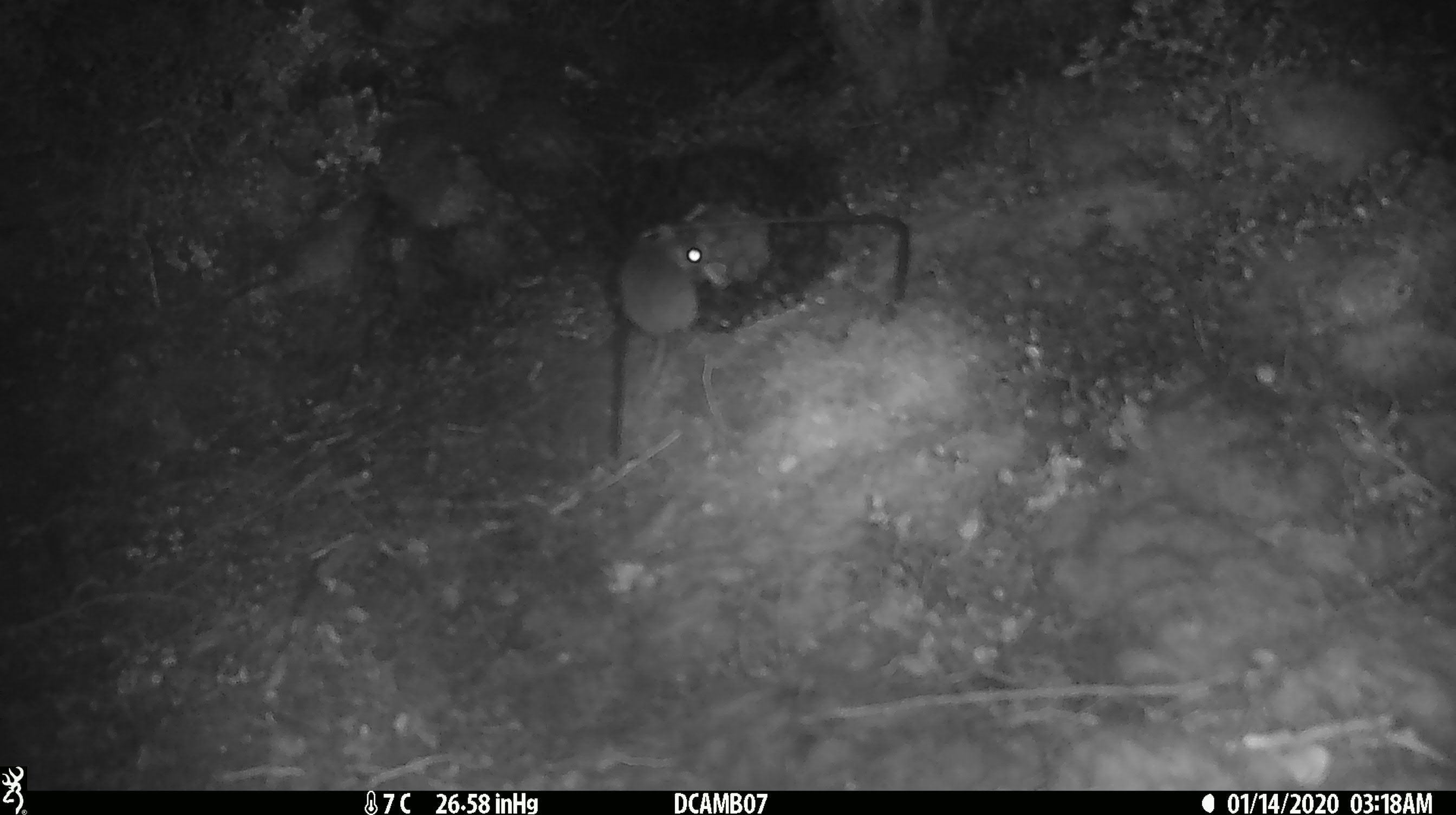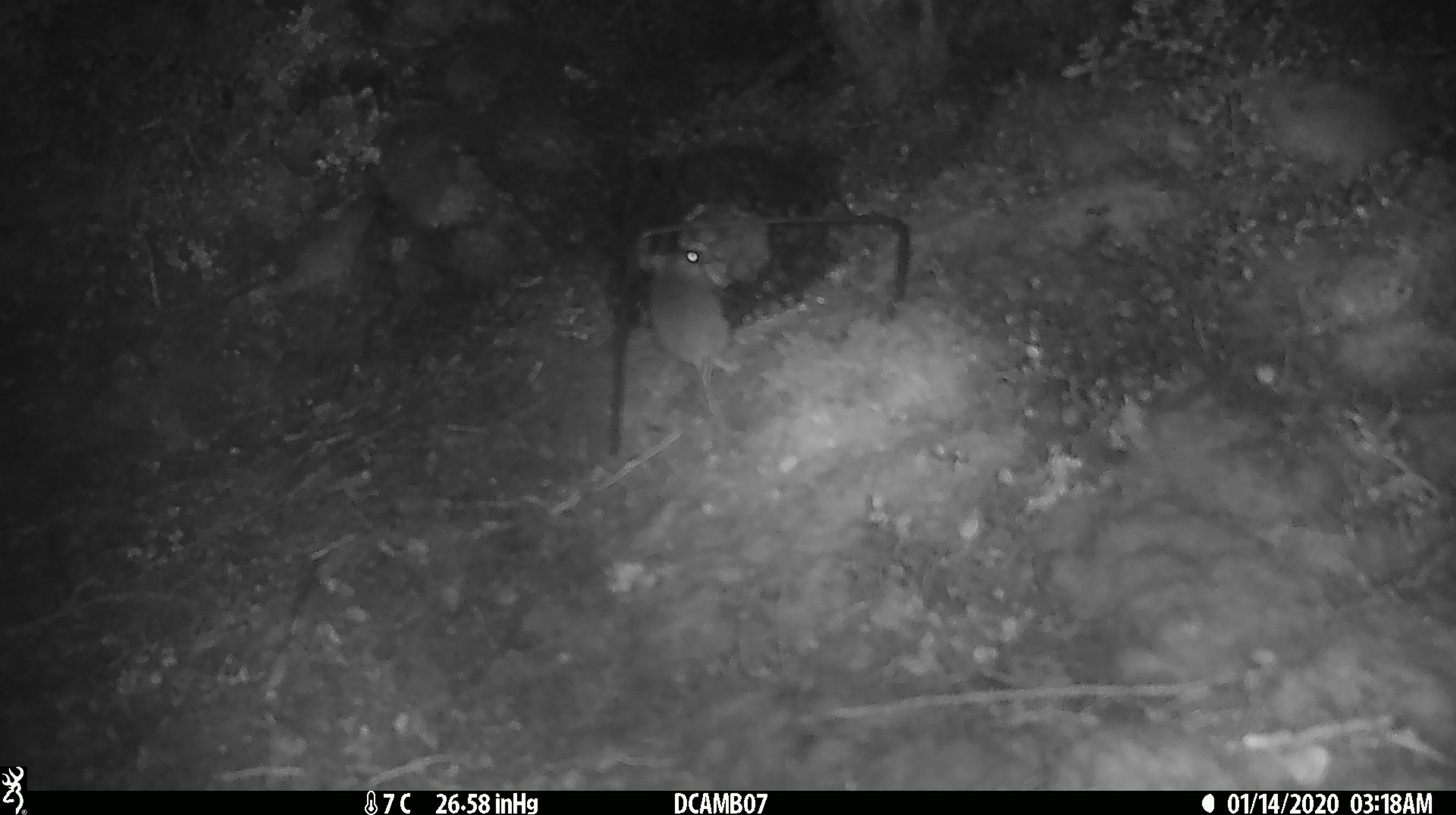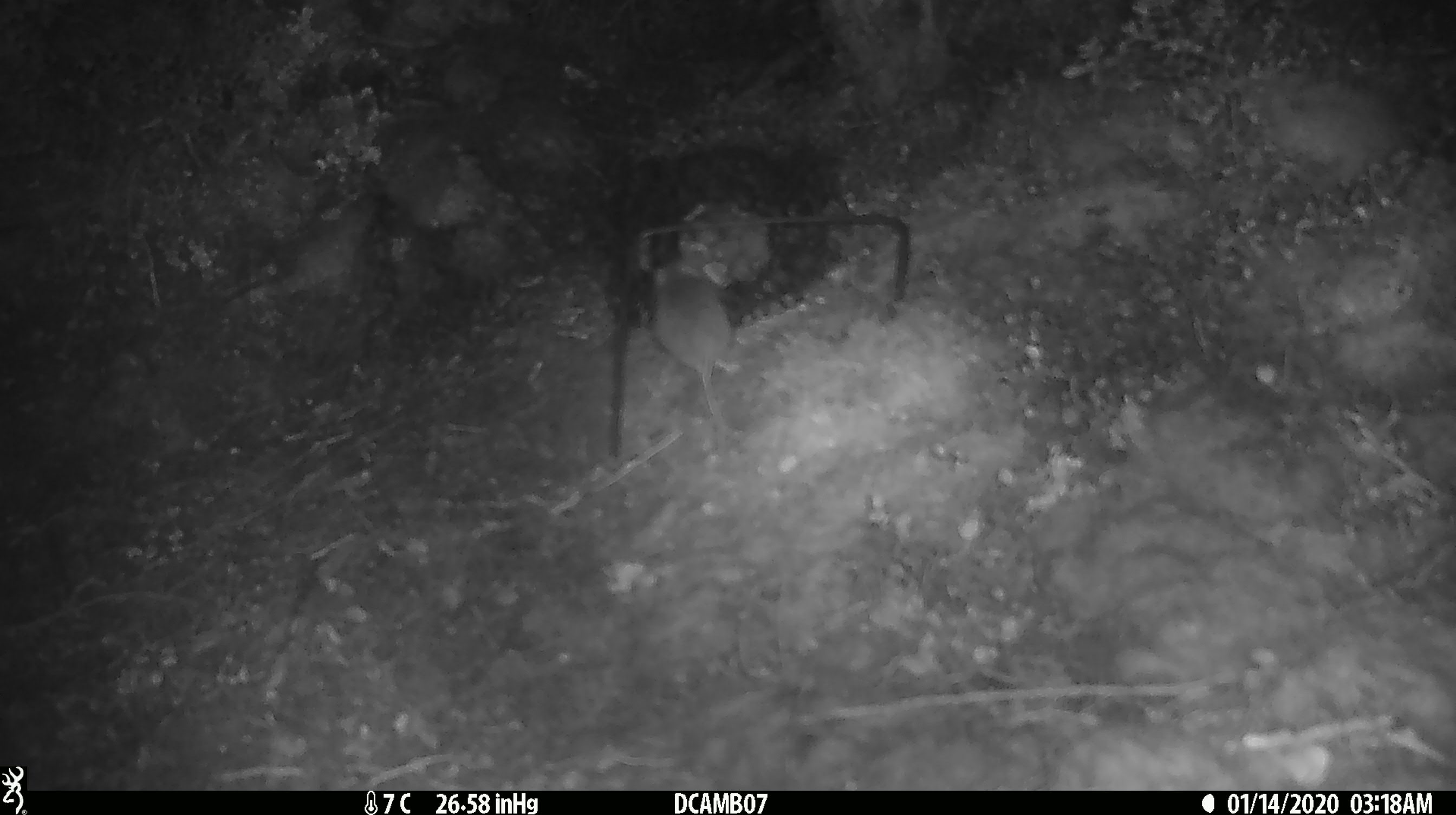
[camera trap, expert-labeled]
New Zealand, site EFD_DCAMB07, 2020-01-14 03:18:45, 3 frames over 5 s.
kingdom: Animalia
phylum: Chordata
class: Mammalia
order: Rodentia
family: Muridae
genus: Mus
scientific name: Mus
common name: mouse